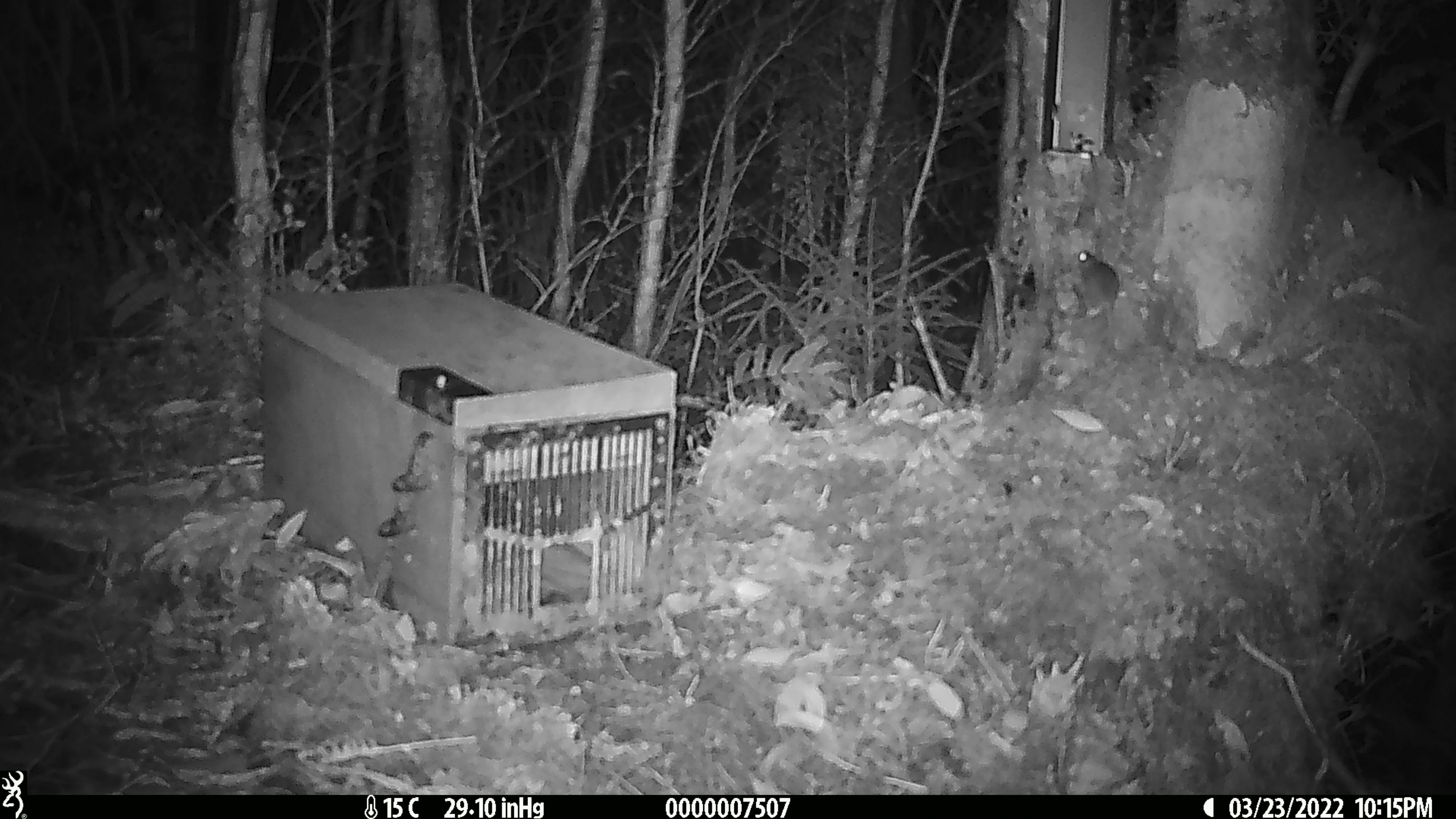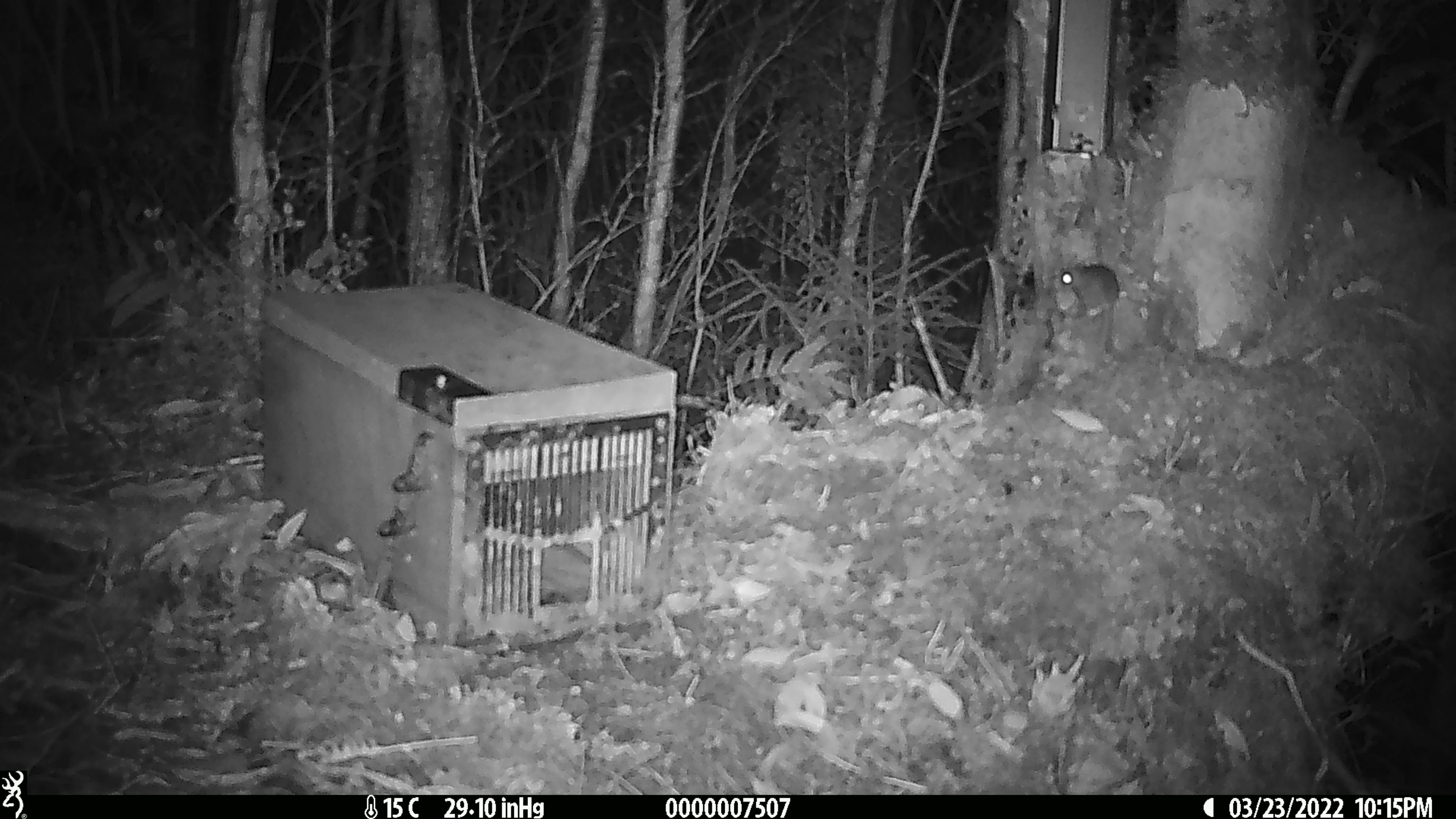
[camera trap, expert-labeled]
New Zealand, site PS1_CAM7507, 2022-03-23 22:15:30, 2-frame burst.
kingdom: Animalia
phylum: Chordata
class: Mammalia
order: Rodentia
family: Muridae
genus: Mus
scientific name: Mus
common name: mouse